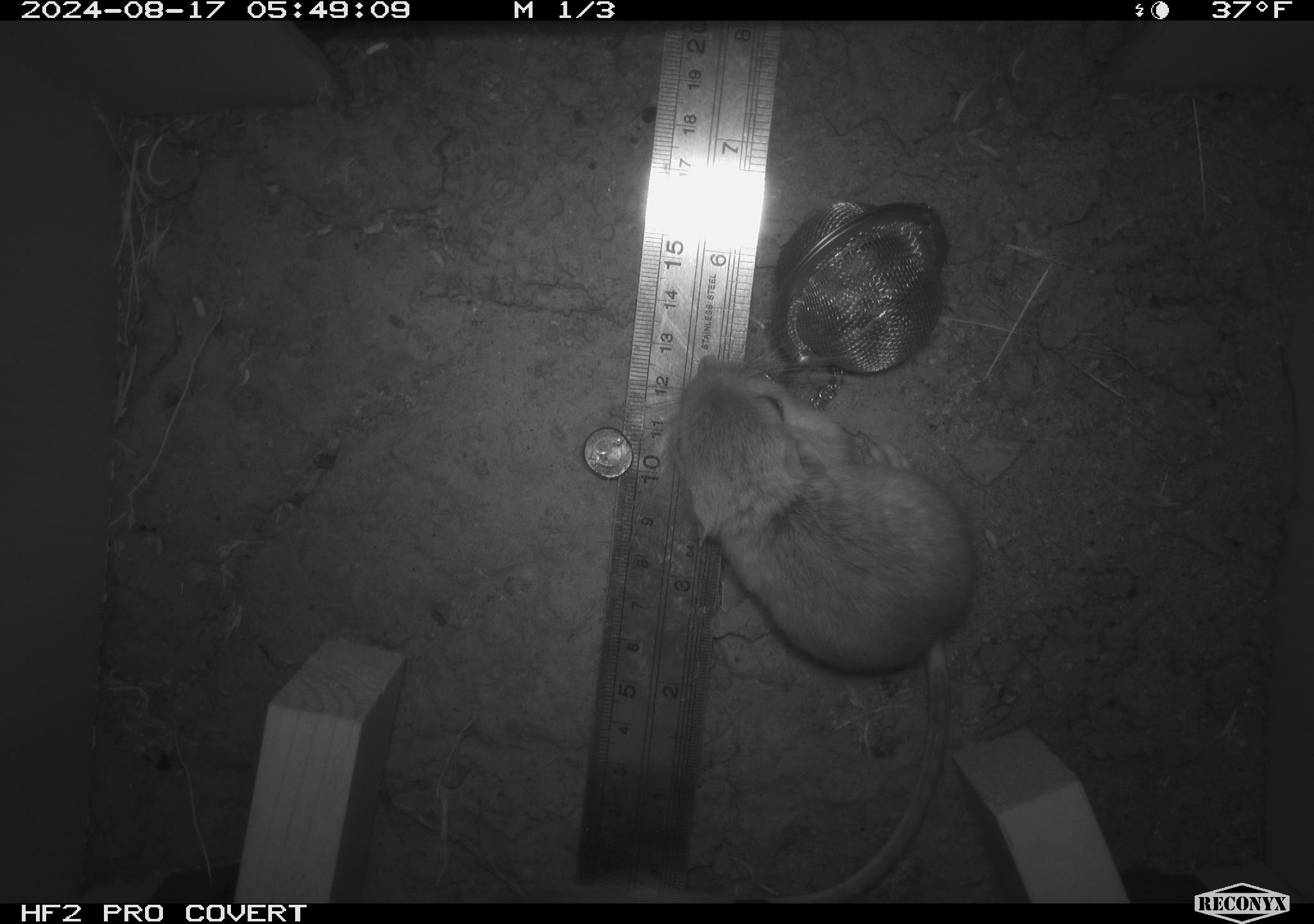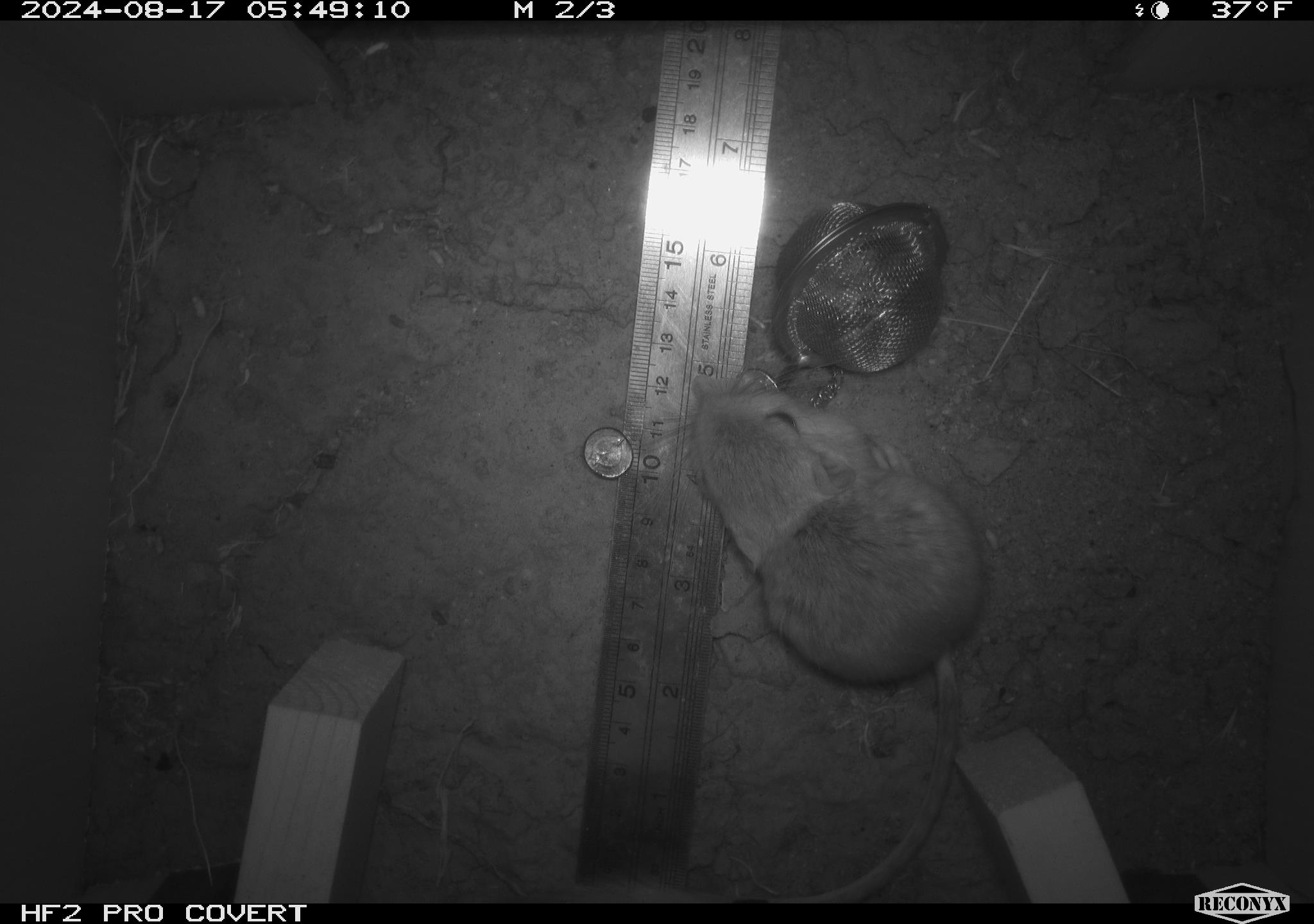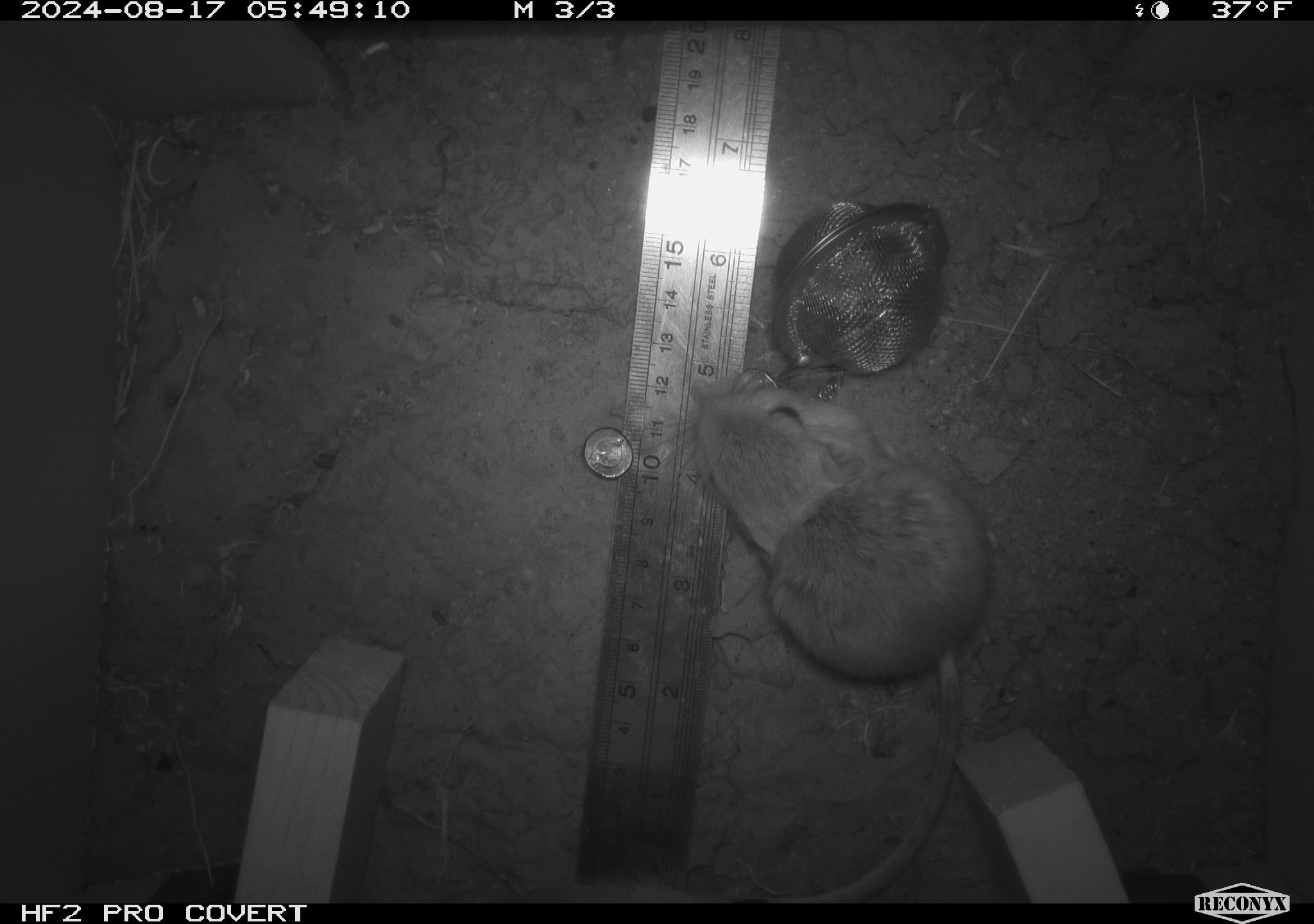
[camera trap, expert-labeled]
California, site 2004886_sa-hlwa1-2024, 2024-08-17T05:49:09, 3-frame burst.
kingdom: Animalia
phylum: Chordata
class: Mammalia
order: Rodentia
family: Heteromyidae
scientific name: Heteromyidae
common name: kangaroo rats and pocket mice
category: heteromyidae family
Heteromyidae family (kangaroo rats and pocket mice) (Heteromyidae).